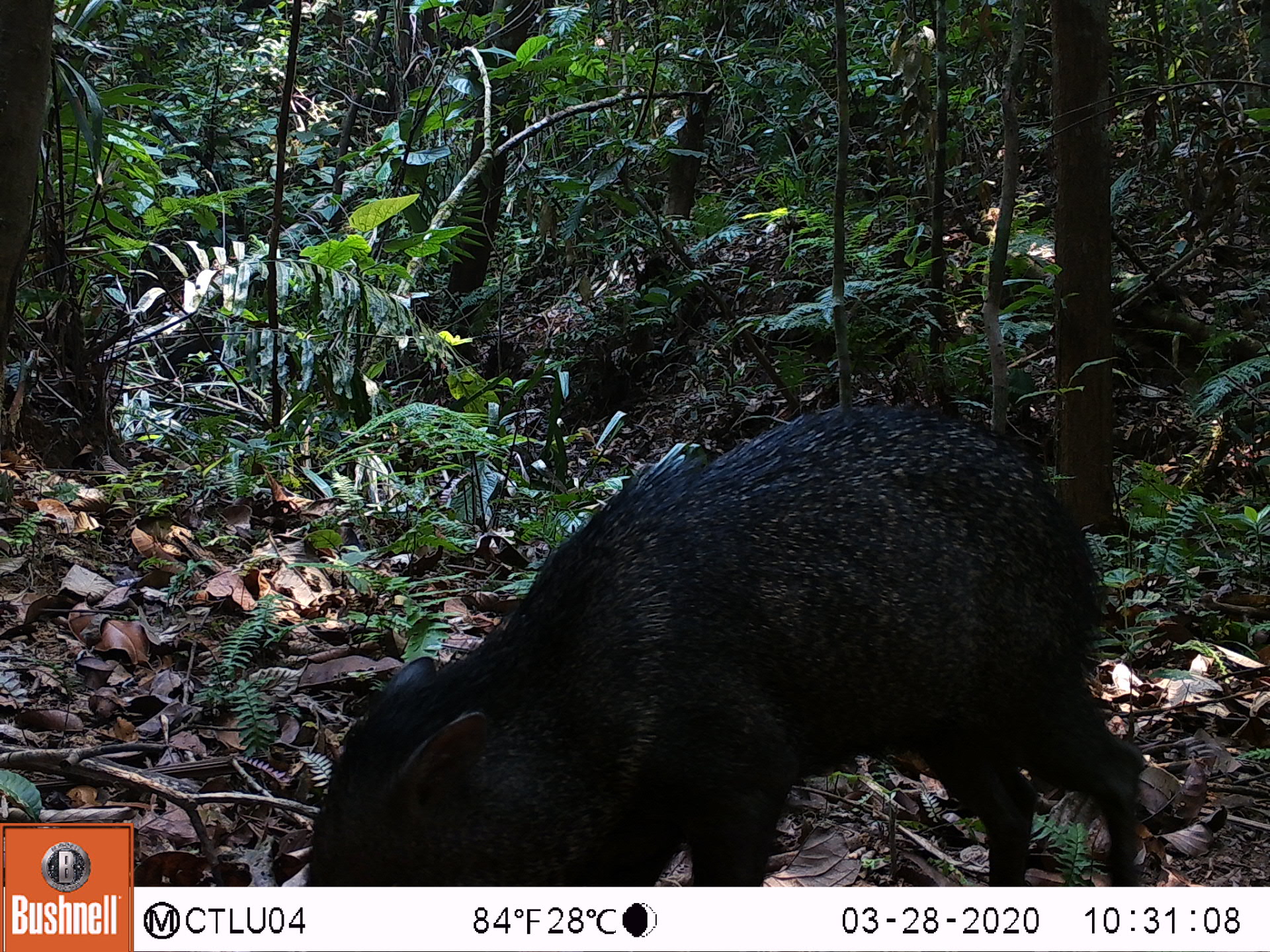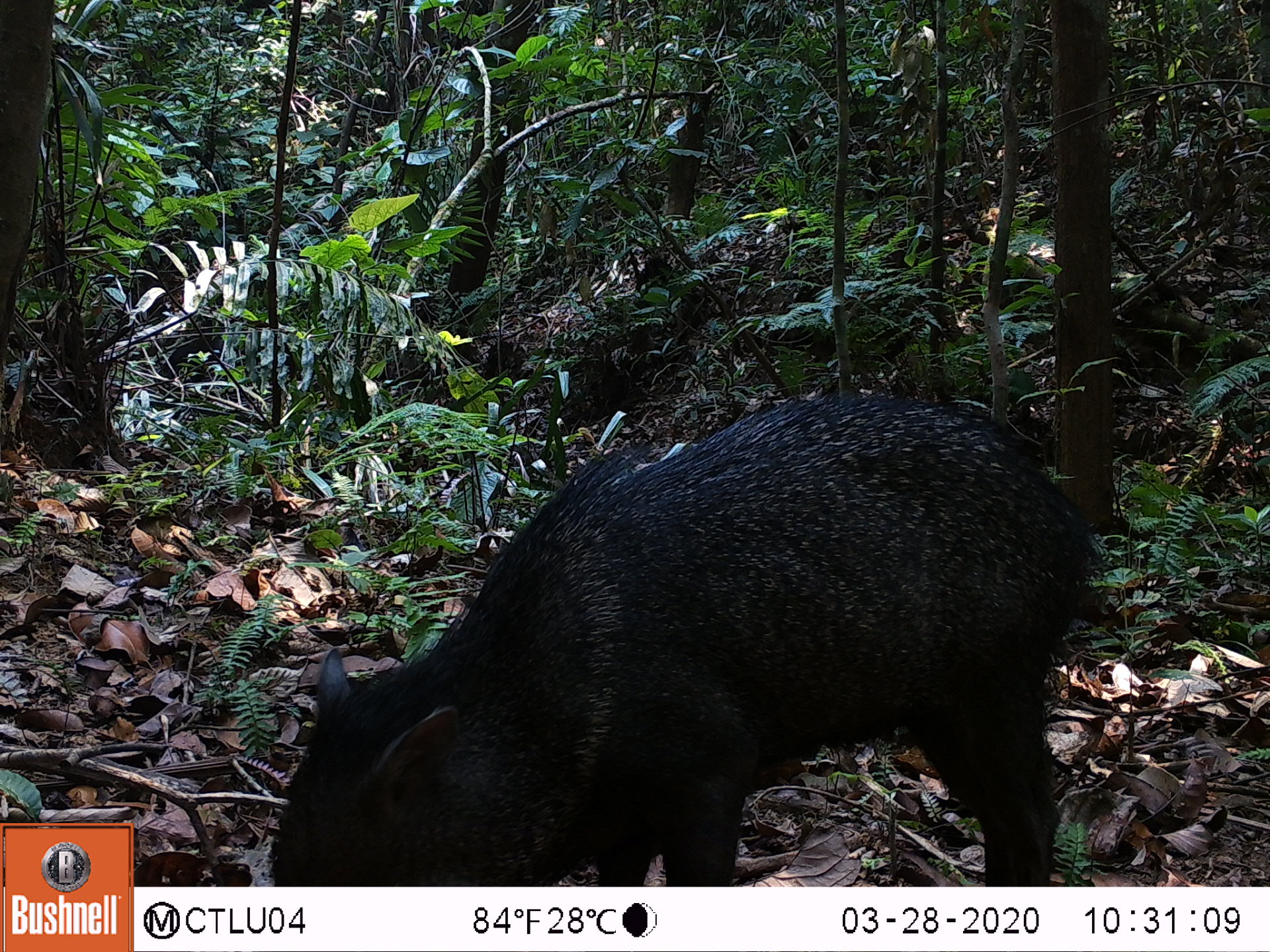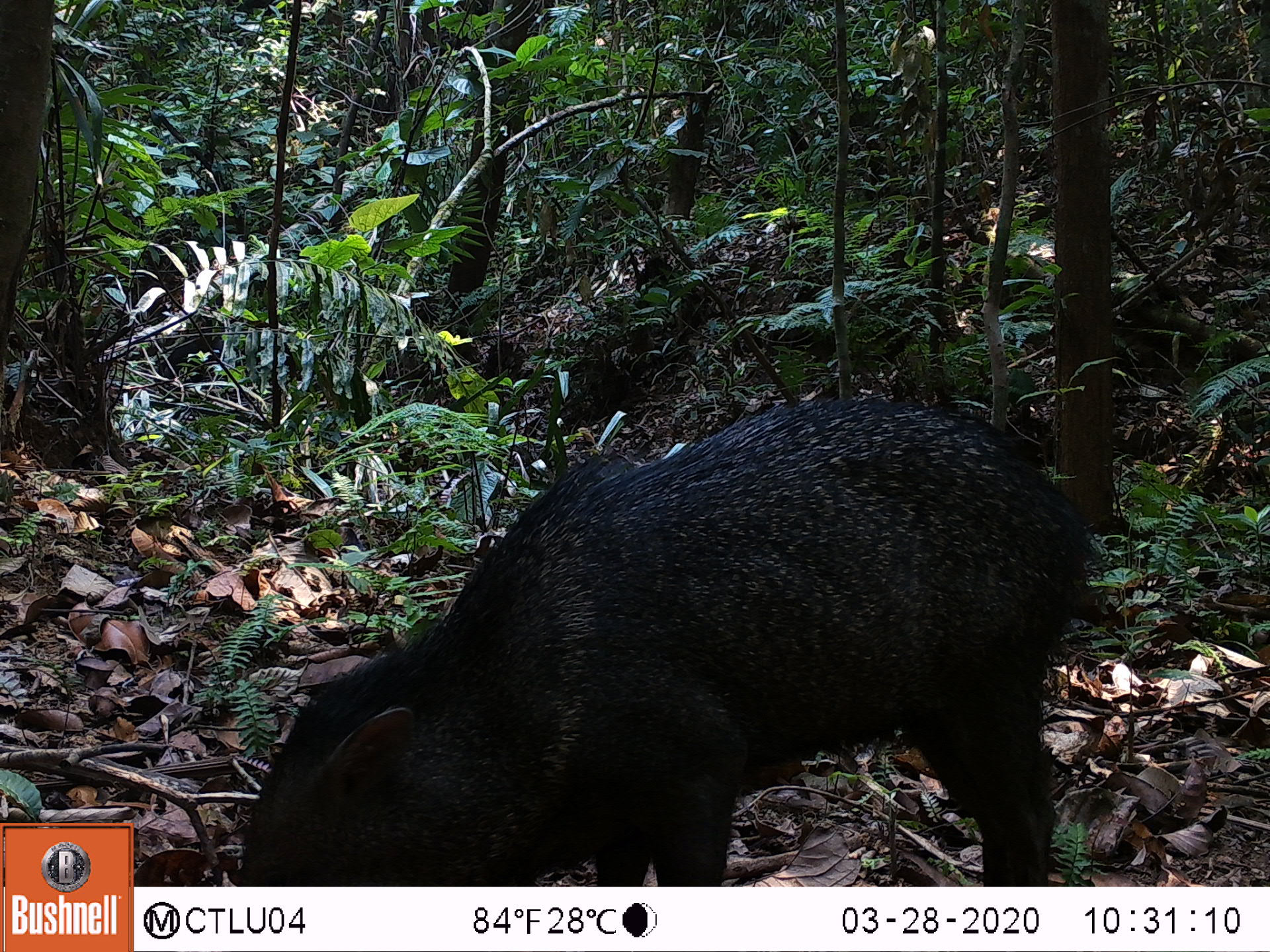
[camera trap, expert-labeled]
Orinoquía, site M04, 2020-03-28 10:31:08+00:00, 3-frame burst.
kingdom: Animalia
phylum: Chordata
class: Mammalia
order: Artiodactyla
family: Tayassuidae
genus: Pecari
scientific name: Pecari tajacu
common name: collared peccary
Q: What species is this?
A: Collared peccary (Pecari tajacu).